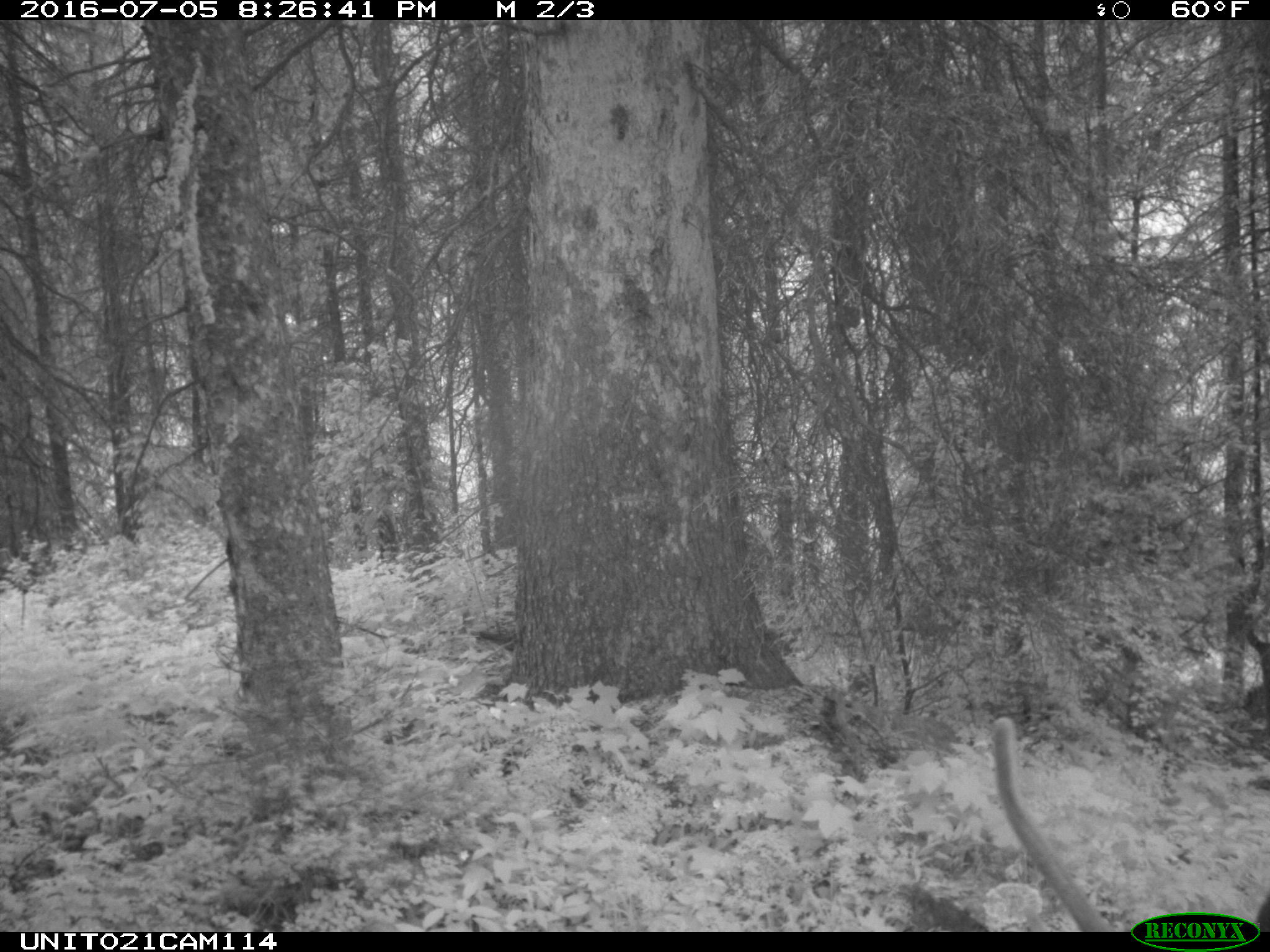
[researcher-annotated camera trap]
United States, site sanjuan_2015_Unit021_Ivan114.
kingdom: Animalia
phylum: Chordata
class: Mammalia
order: Artiodactyla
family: Cervidae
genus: Cervus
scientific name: Cervus elaphus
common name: red deer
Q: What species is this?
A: Cervus elaphus (red deer).